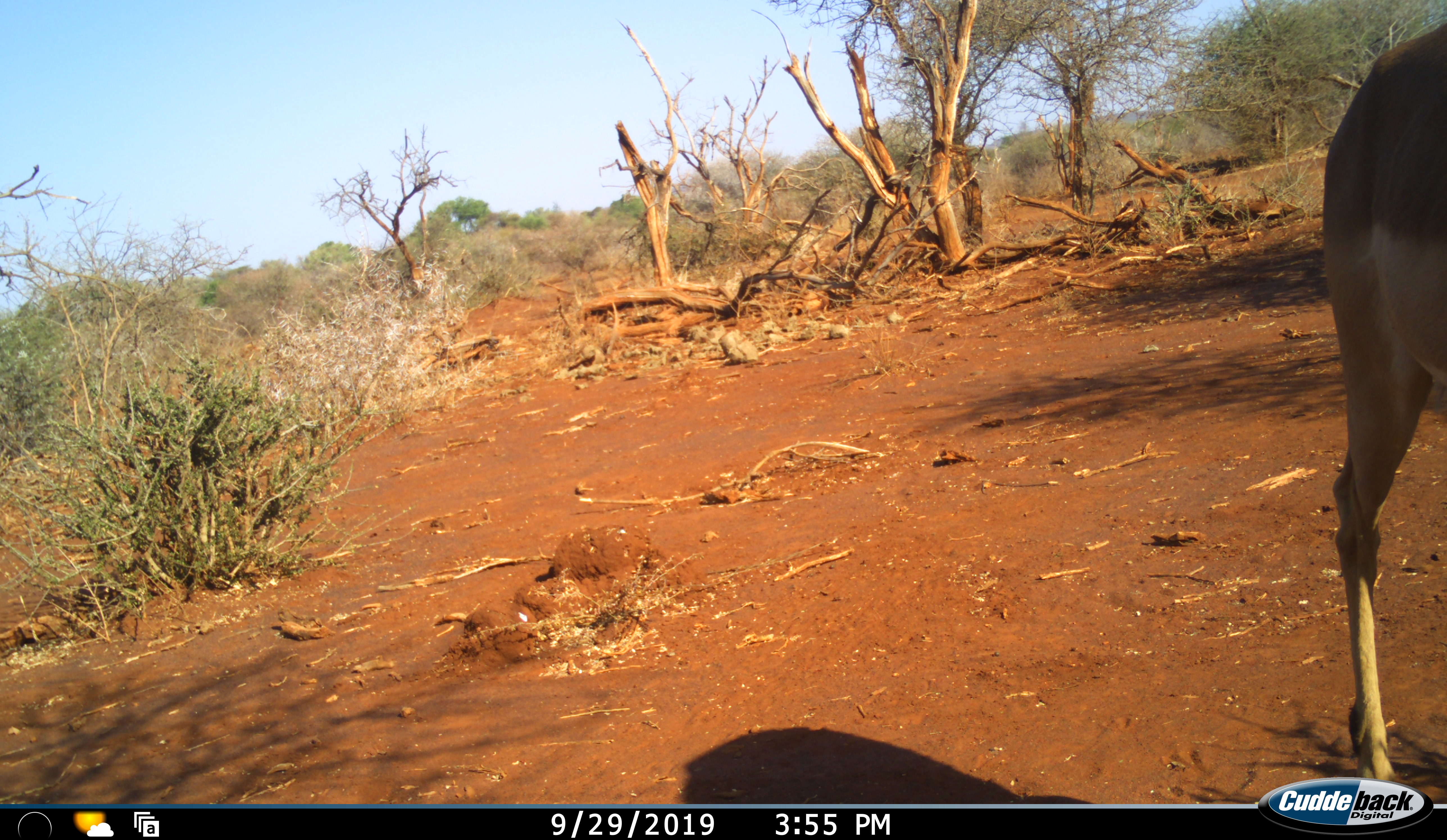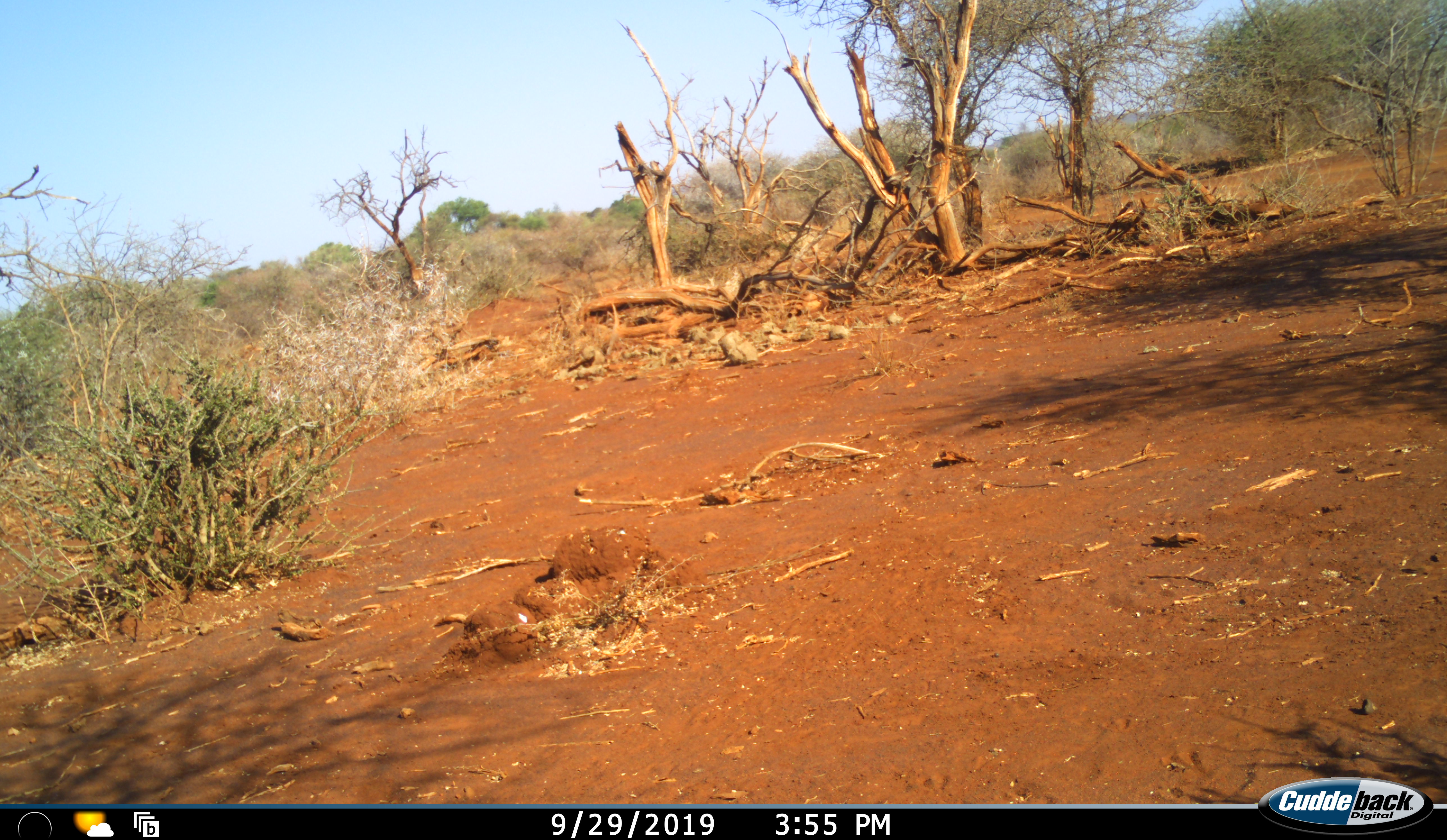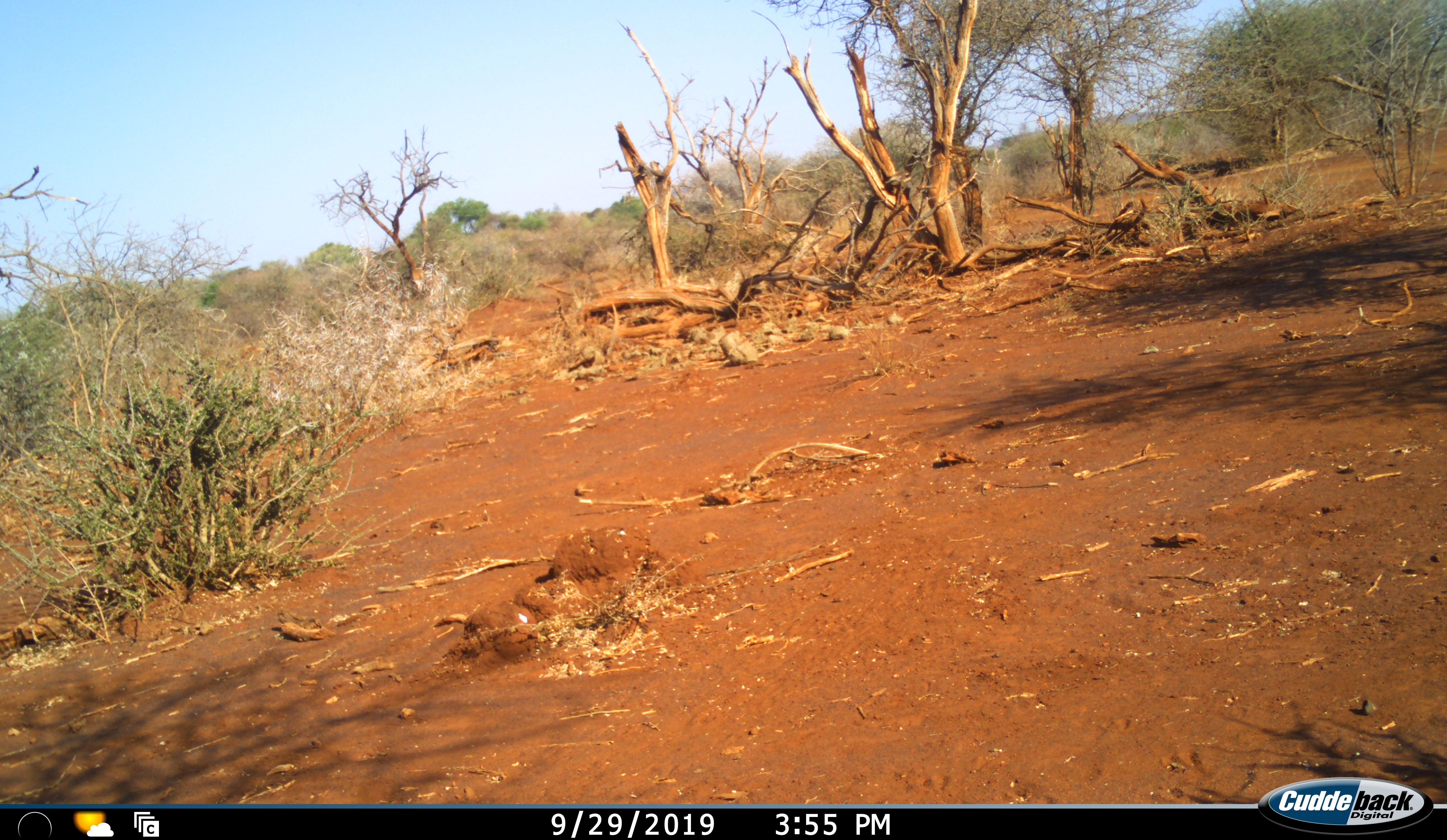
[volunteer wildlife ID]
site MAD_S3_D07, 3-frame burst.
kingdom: Animalia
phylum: Chordata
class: Mammalia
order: Artiodactyla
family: Bovidae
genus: Aepyceros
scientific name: Aepyceros melampus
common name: impala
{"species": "impala (Aepyceros melampus)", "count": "1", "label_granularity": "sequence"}